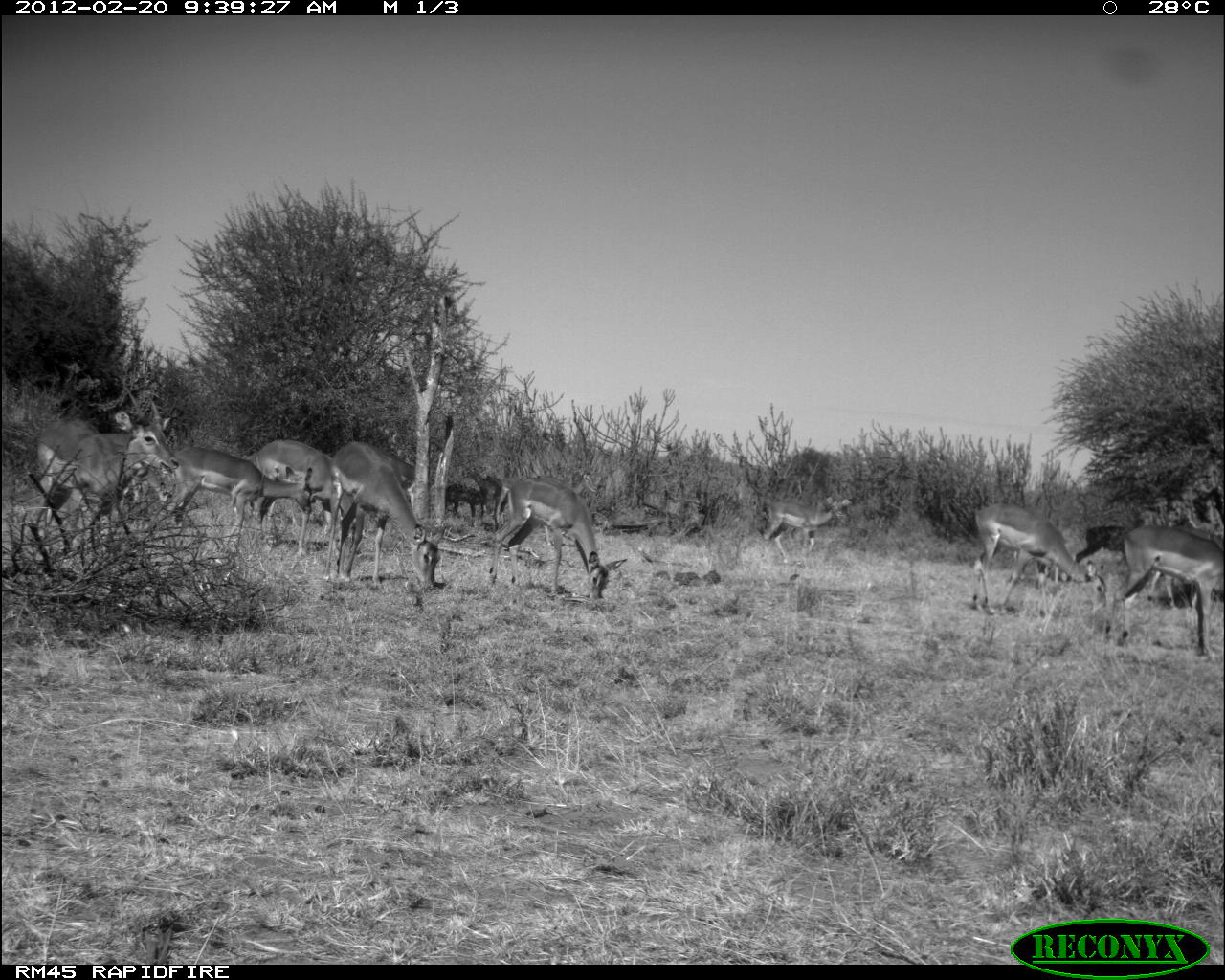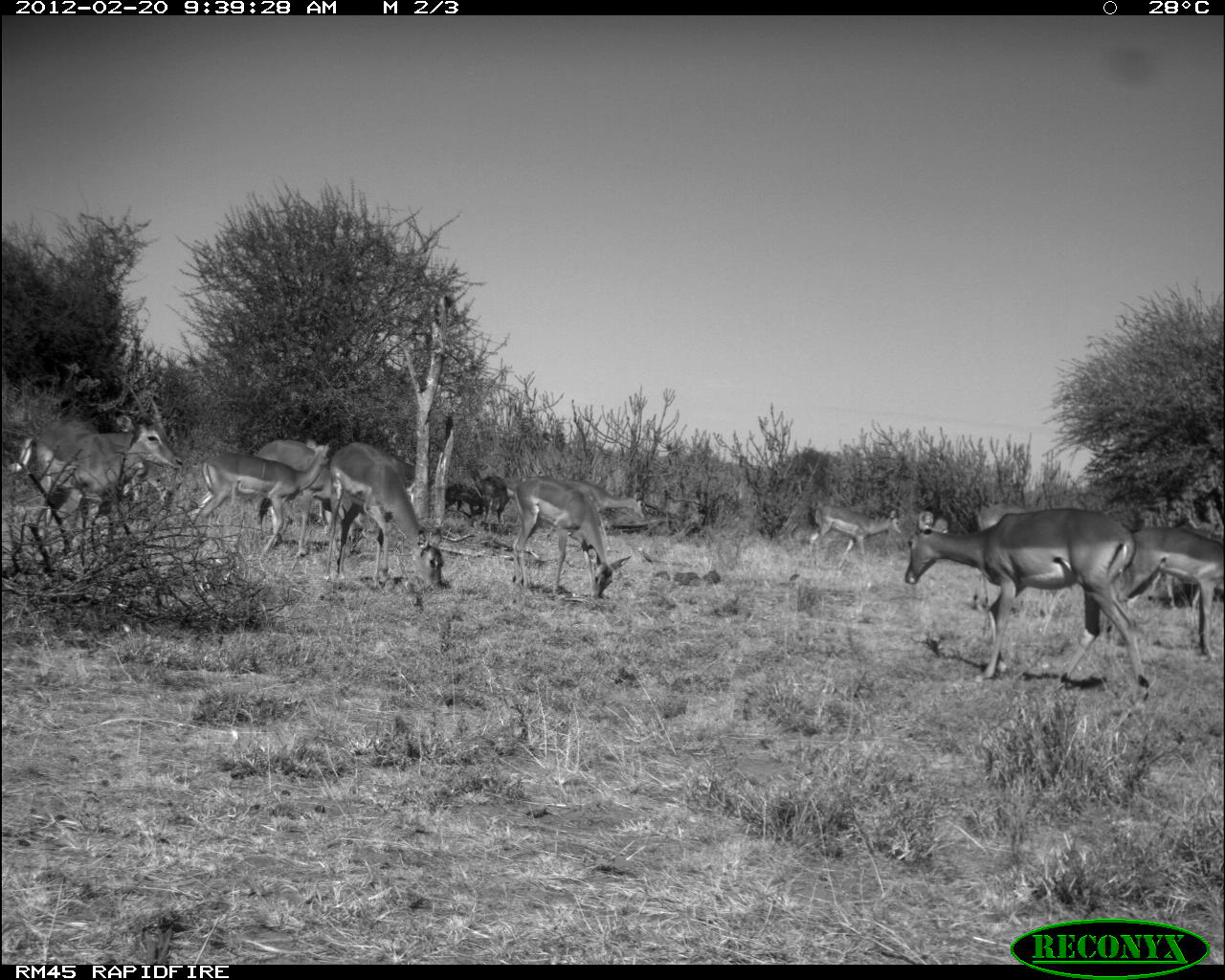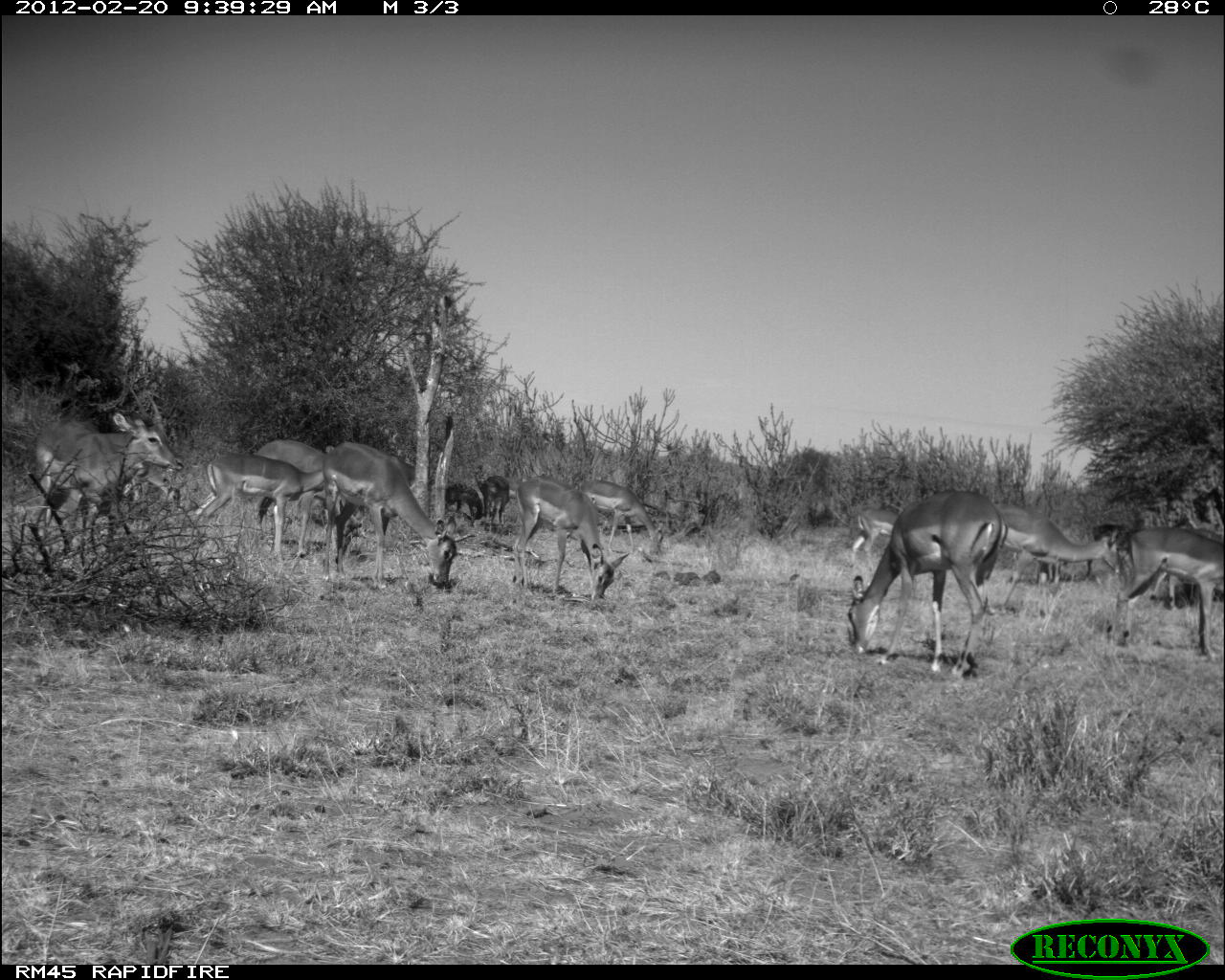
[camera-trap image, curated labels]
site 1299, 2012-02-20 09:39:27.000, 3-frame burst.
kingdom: Animalia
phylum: Chordata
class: Mammalia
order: Artiodactyla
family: Bovidae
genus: Aepyceros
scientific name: Aepyceros melampus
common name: impala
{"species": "Aepyceros melampus (impala)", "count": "11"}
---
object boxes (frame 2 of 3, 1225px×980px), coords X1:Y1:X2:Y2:
aepyceros melampus: 903:507:1147:701; 2:379:185:538; 329:442:443:593; 192:437:329:561; 1102:526:1224:660; 513:476:632:602; 250:437:330:559; 971:501:1054:617; 540:479:646:544; 806:502:902:570; 469:469:510:535; 444:482:483:515